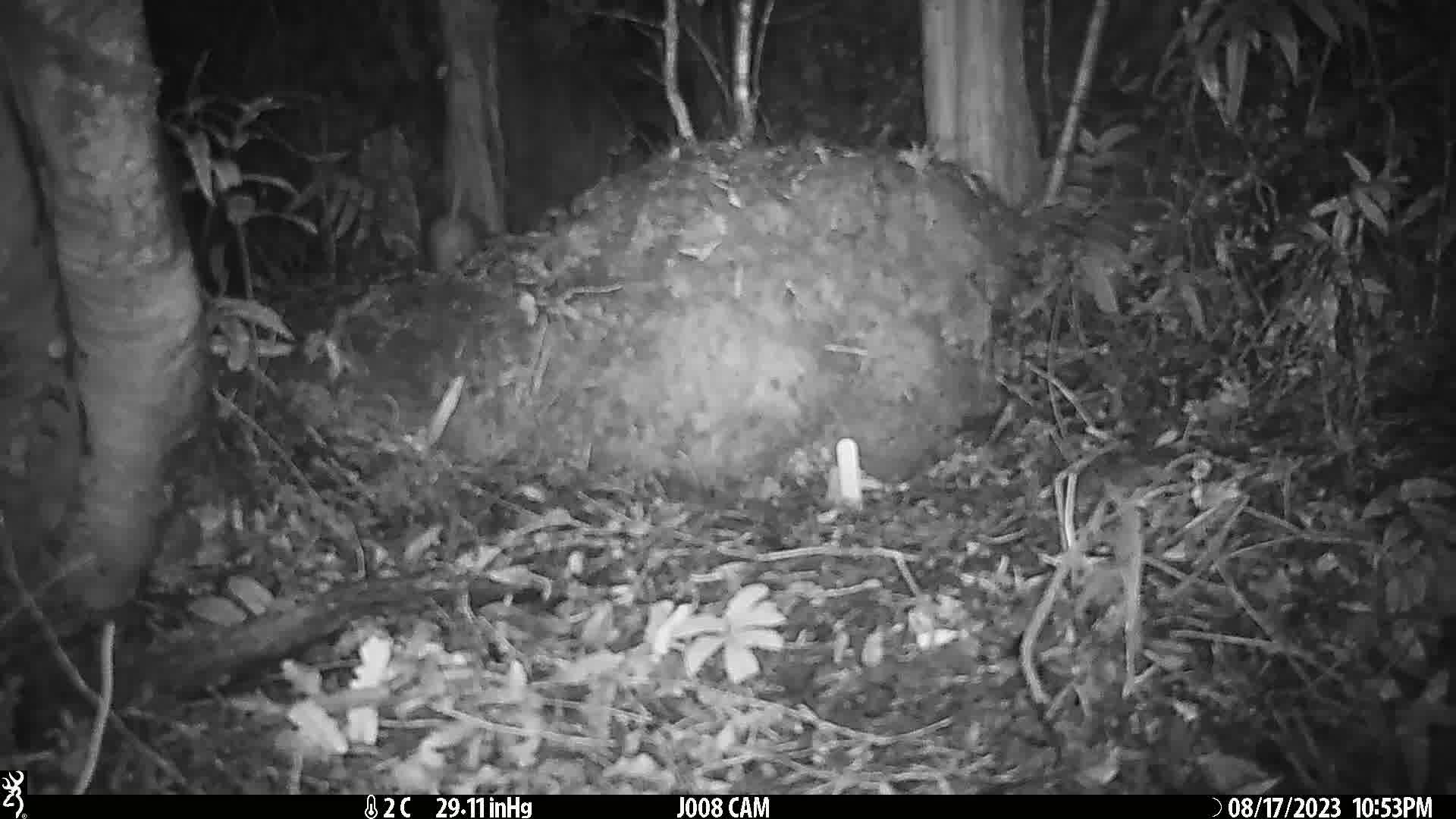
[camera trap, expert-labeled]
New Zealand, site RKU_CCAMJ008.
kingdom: Animalia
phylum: Chordata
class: Mammalia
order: Rodentia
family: Muridae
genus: Rattus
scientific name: Rattus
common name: rat